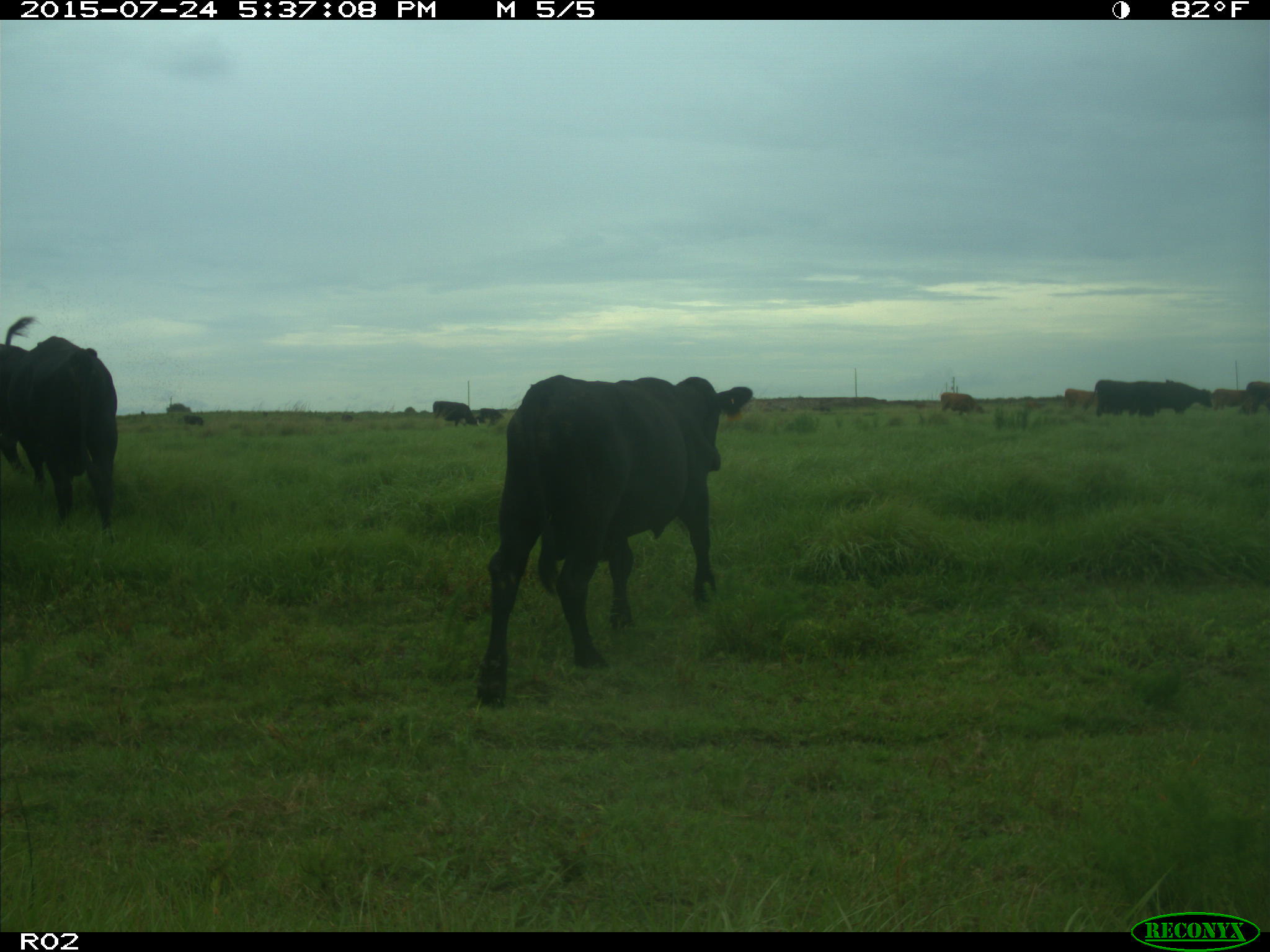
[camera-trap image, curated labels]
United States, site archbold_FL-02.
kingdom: Animalia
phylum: Chordata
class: Mammalia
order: Artiodactyla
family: Bovidae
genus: Bos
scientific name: Bos taurus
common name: domestic cow